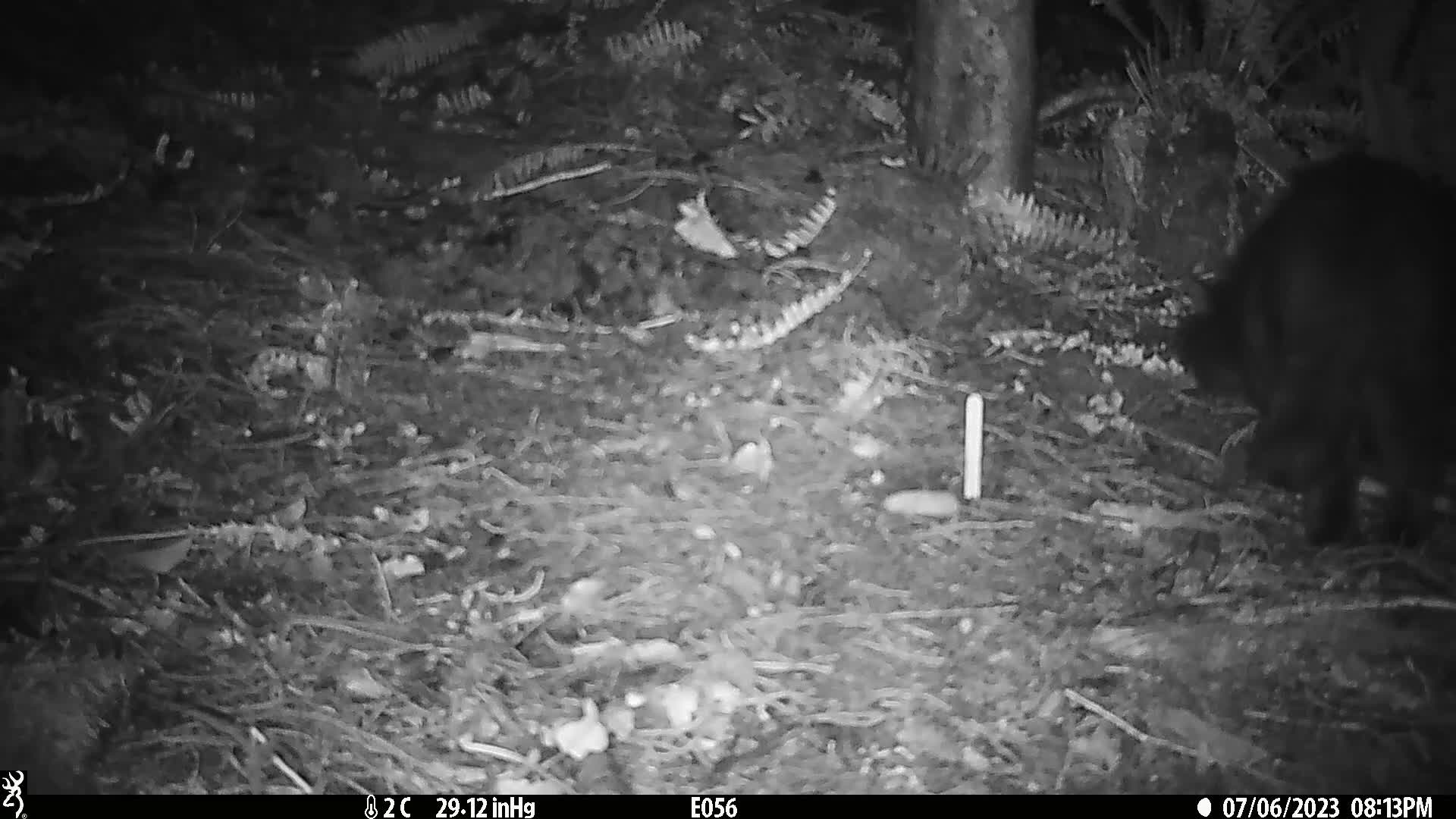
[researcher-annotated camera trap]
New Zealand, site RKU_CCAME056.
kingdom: Animalia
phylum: Chordata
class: Mammalia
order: Carnivora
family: Felidae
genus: Felis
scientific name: Felis catus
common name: domestic cat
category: cat